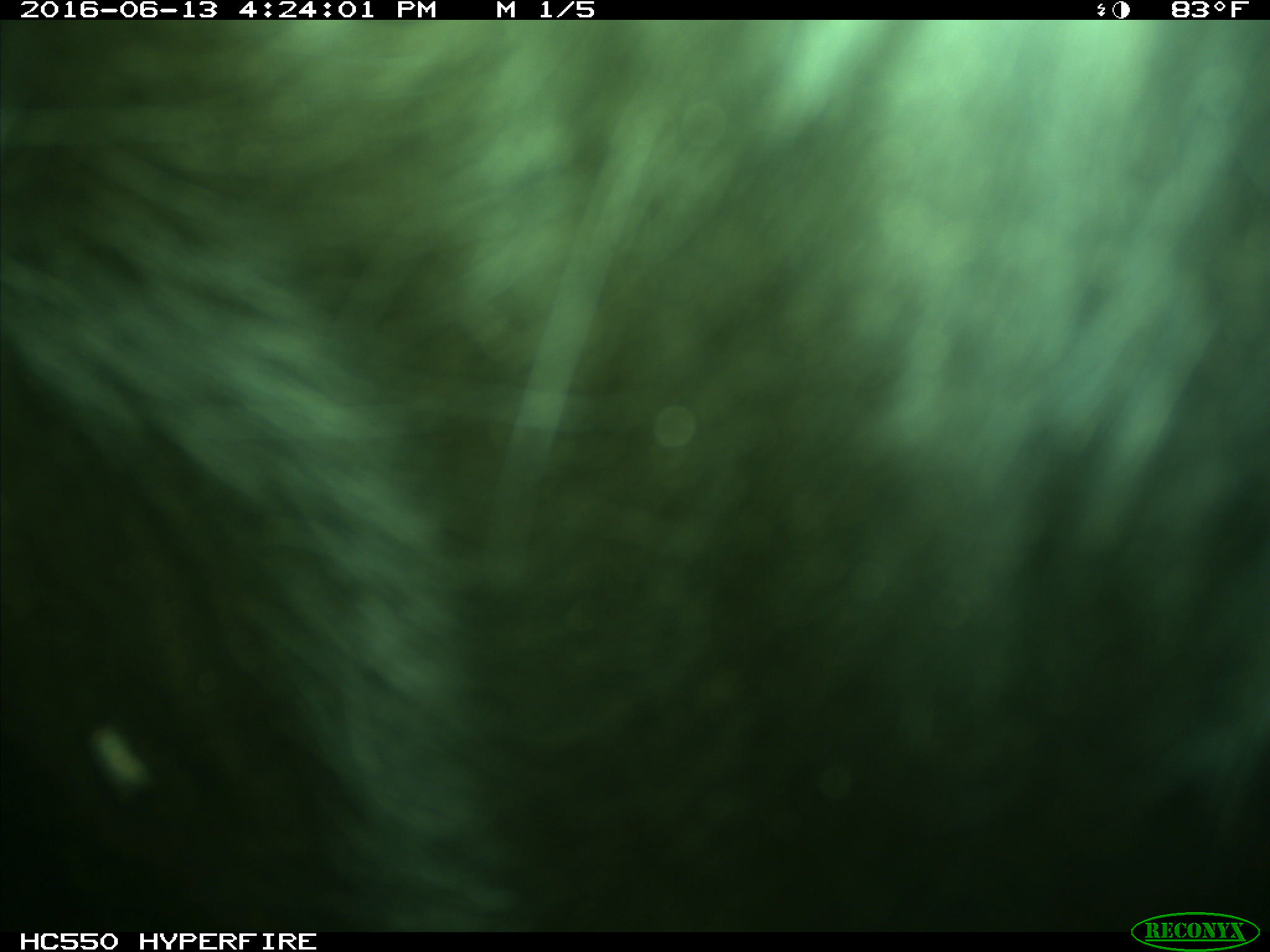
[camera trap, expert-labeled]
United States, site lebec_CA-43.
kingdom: Animalia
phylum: Chordata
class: Mammalia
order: Artiodactyla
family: Bovidae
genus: Bos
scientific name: Bos taurus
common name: domestic cow